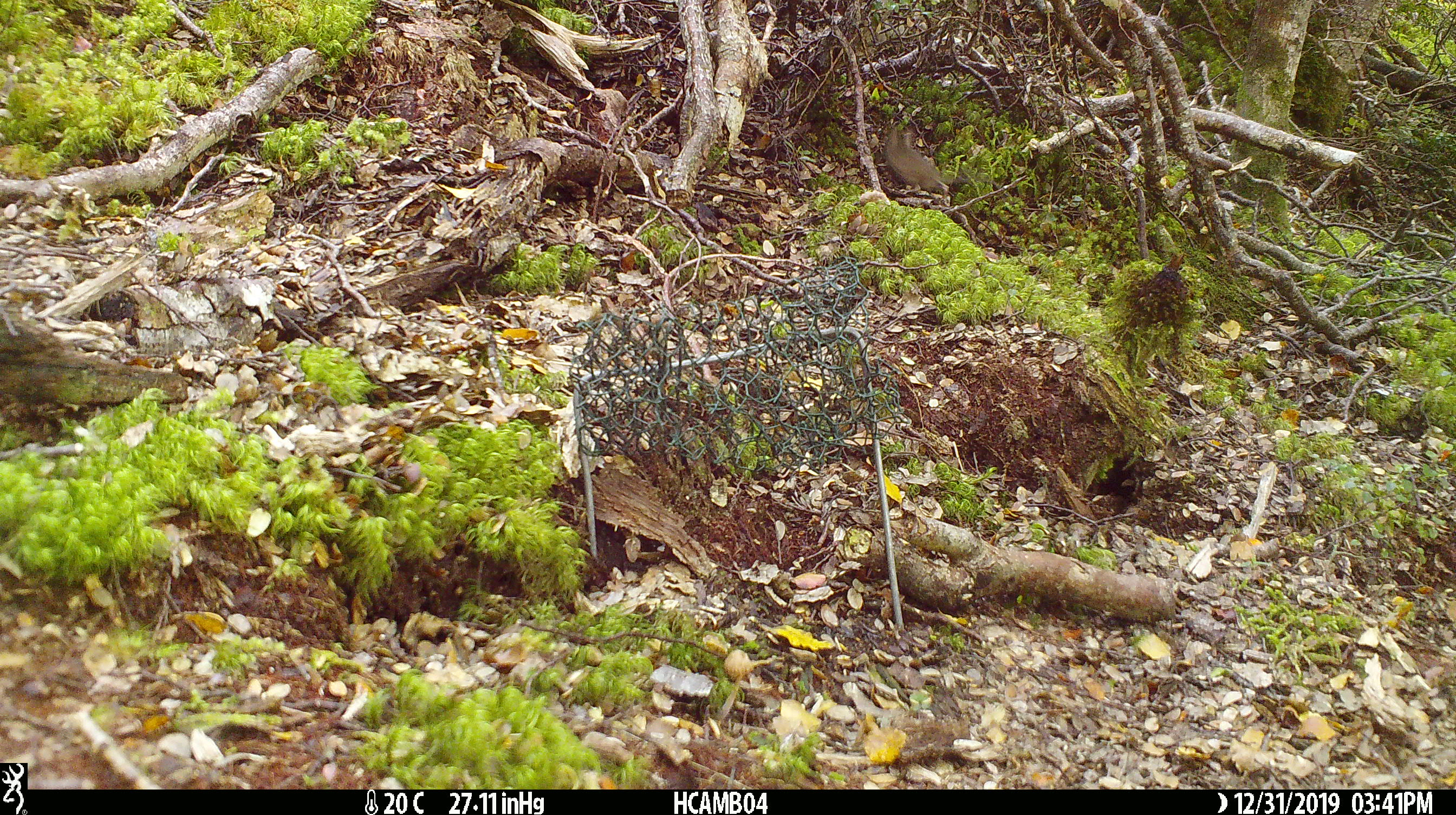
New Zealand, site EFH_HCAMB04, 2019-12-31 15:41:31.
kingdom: Animalia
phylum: Chordata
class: Mammalia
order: Rodentia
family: Muridae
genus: Mus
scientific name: Mus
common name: mouse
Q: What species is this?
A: Mouse (Mus).